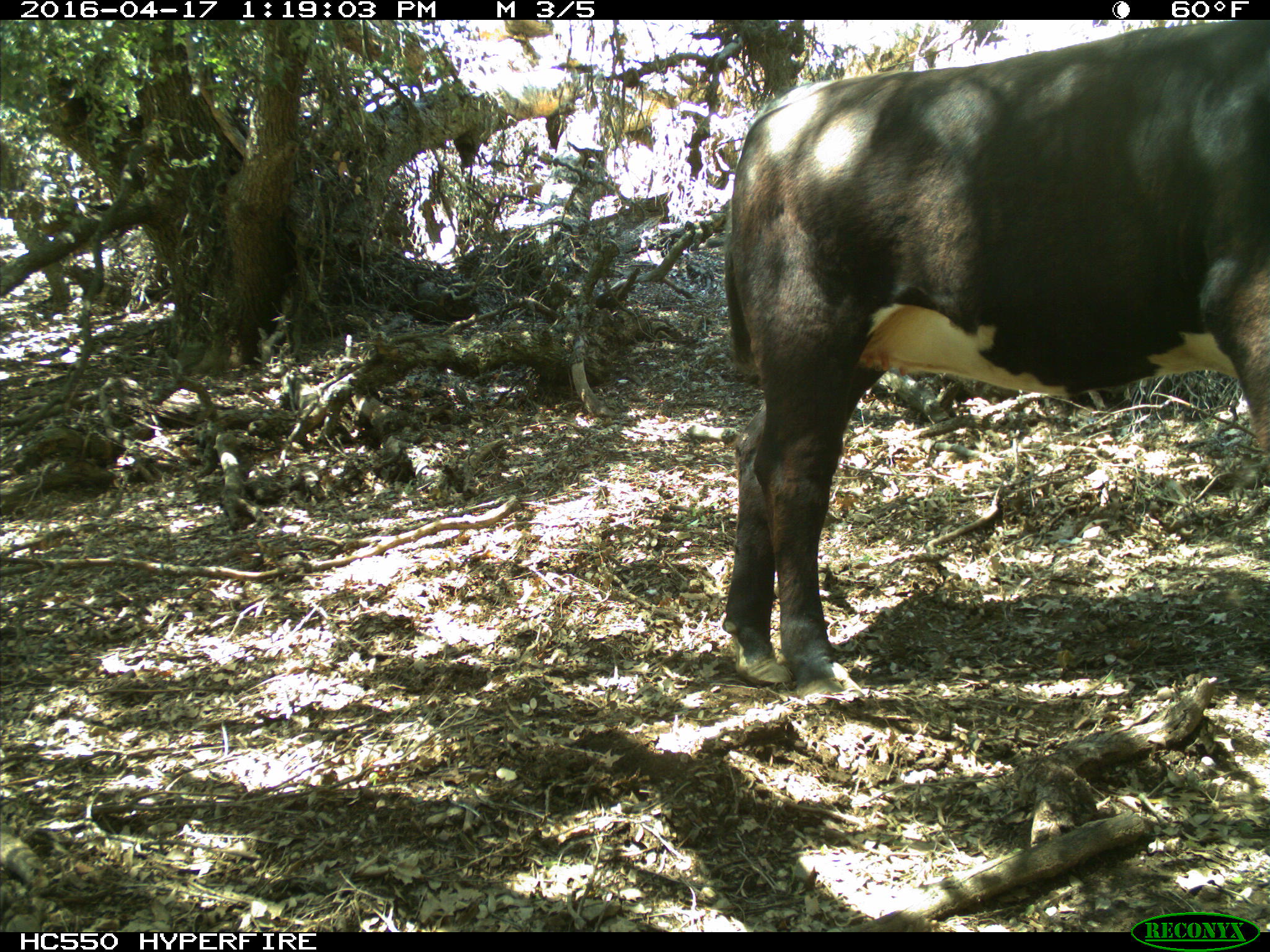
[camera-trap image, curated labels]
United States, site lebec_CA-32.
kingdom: Animalia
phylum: Chordata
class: Mammalia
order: Artiodactyla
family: Bovidae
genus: Bos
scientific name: Bos taurus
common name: domestic cow